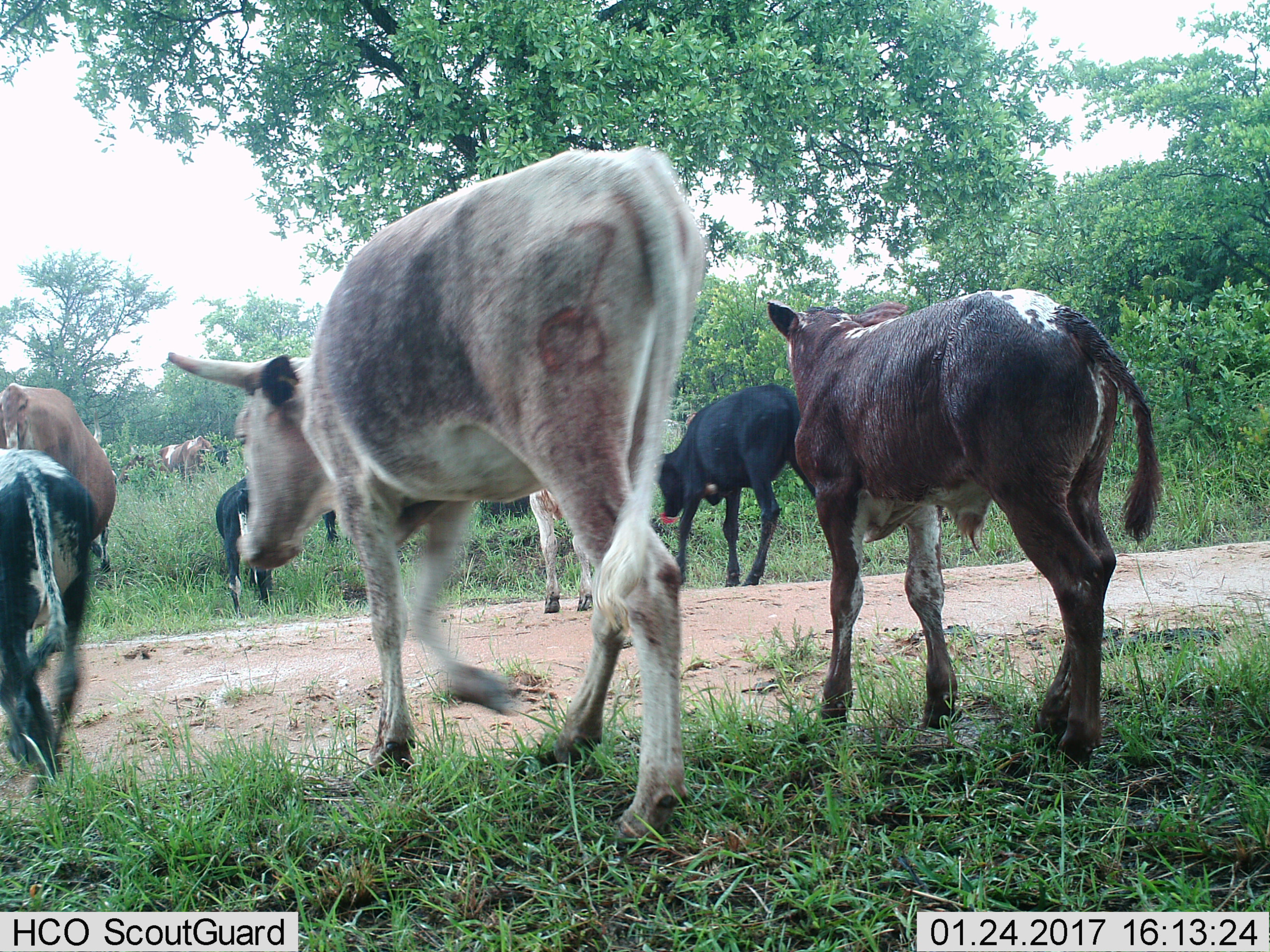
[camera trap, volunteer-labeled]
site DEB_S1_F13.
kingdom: Animalia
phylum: Chordata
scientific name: Vertebrata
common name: domestic animal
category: domesticanimal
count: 10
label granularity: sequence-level